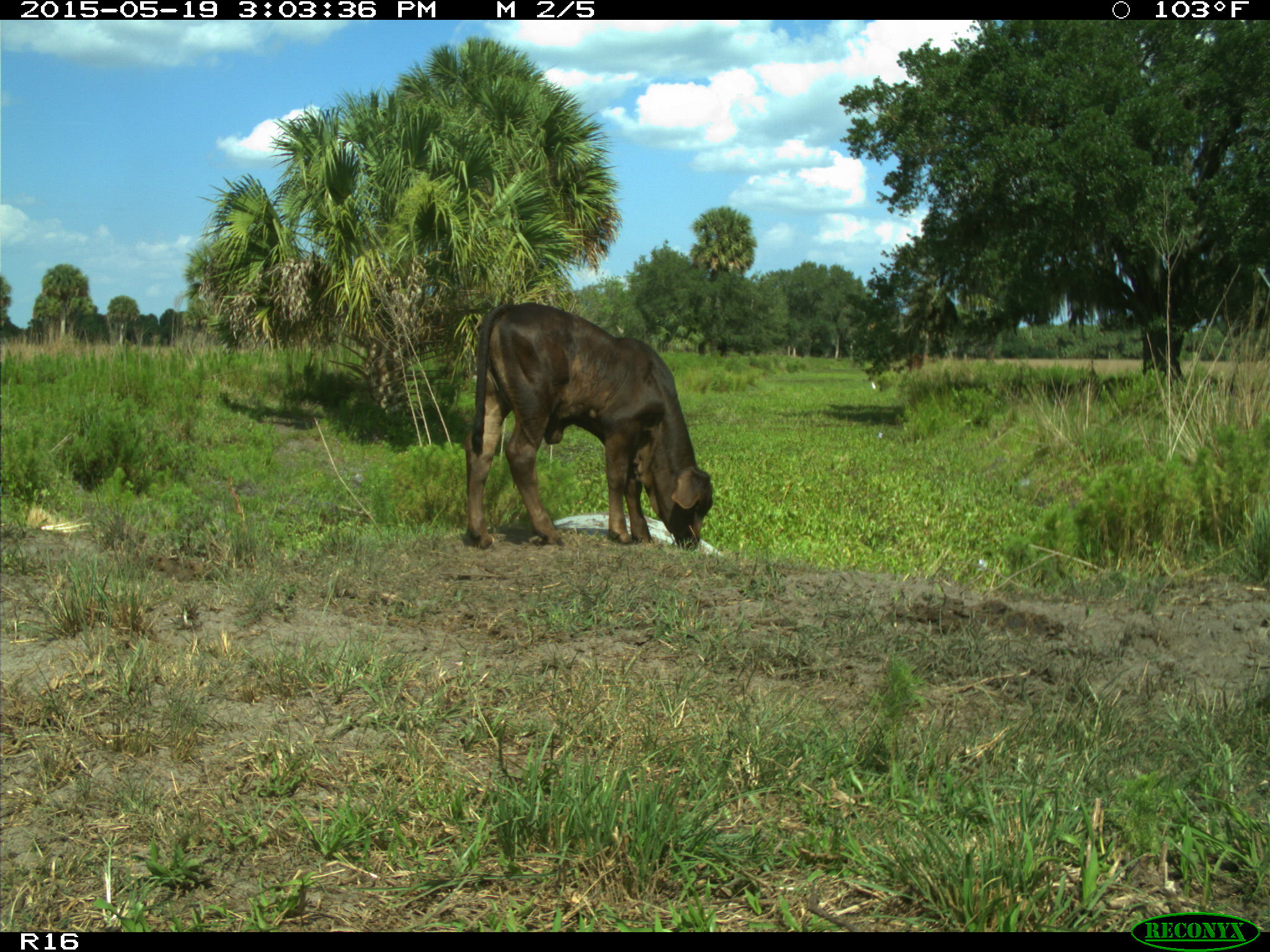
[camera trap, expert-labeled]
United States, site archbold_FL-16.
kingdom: Animalia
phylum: Chordata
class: Mammalia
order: Artiodactyla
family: Bovidae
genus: Bos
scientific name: Bos taurus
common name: domestic cow